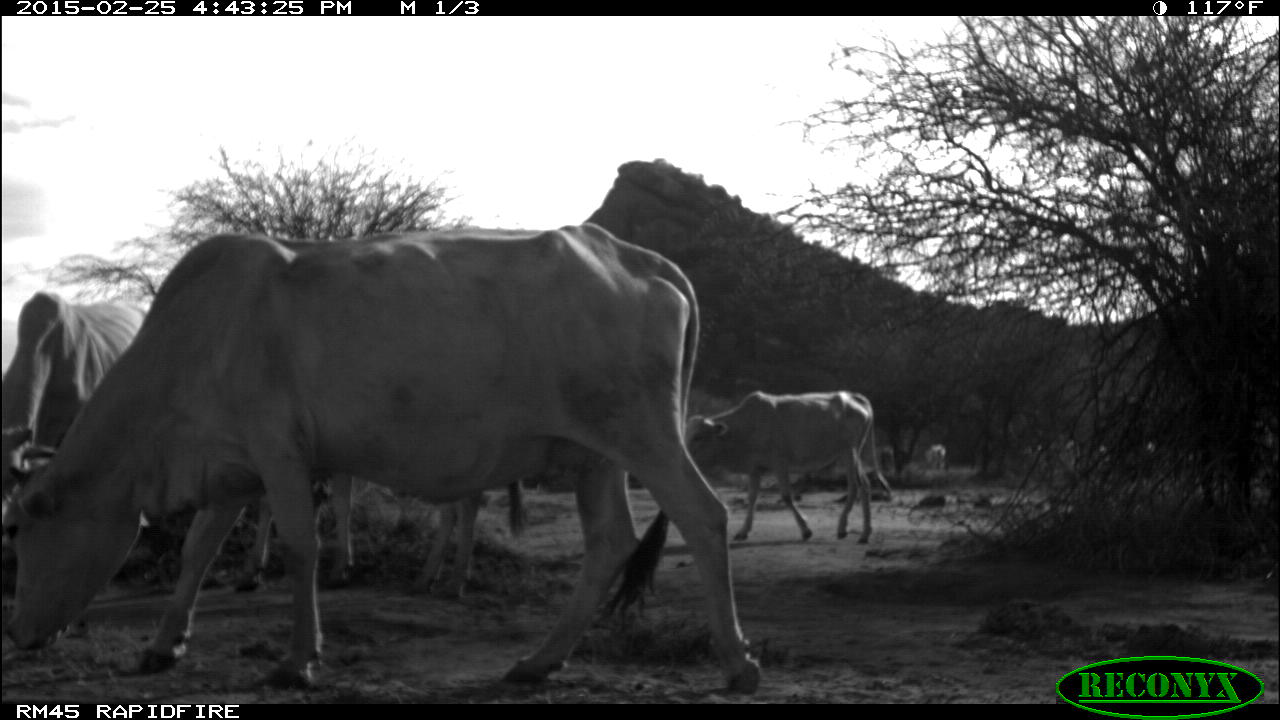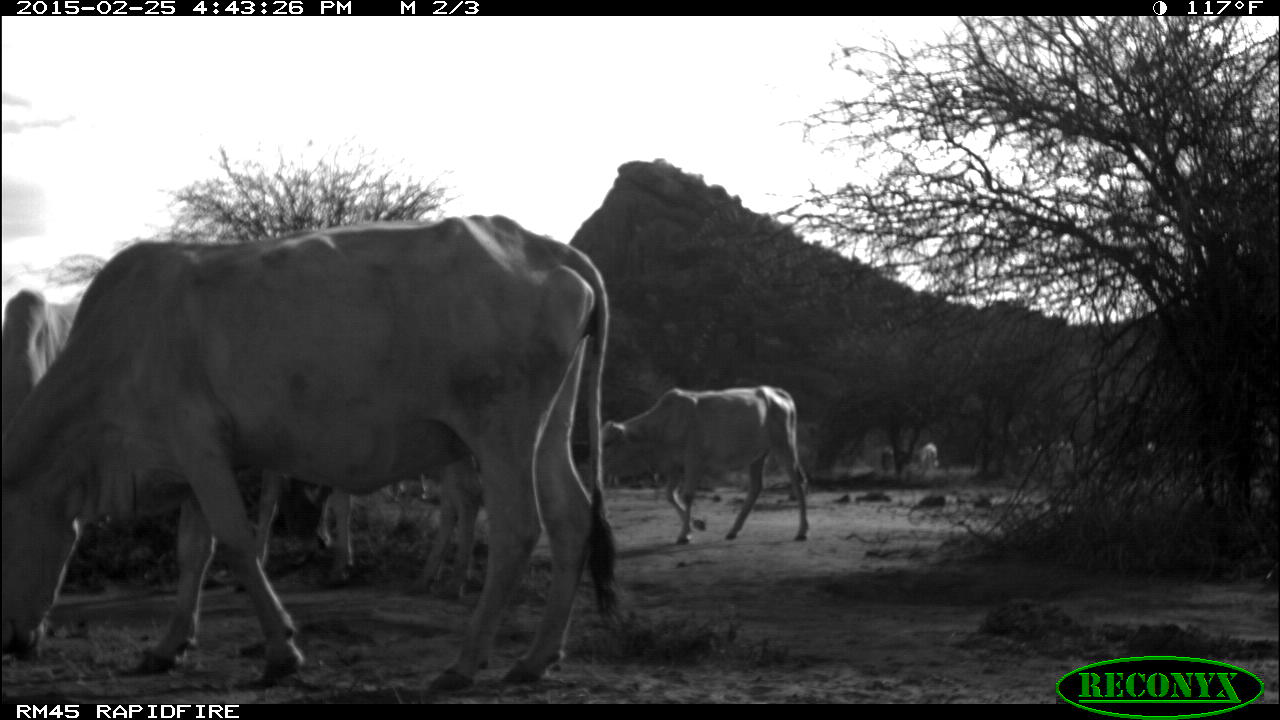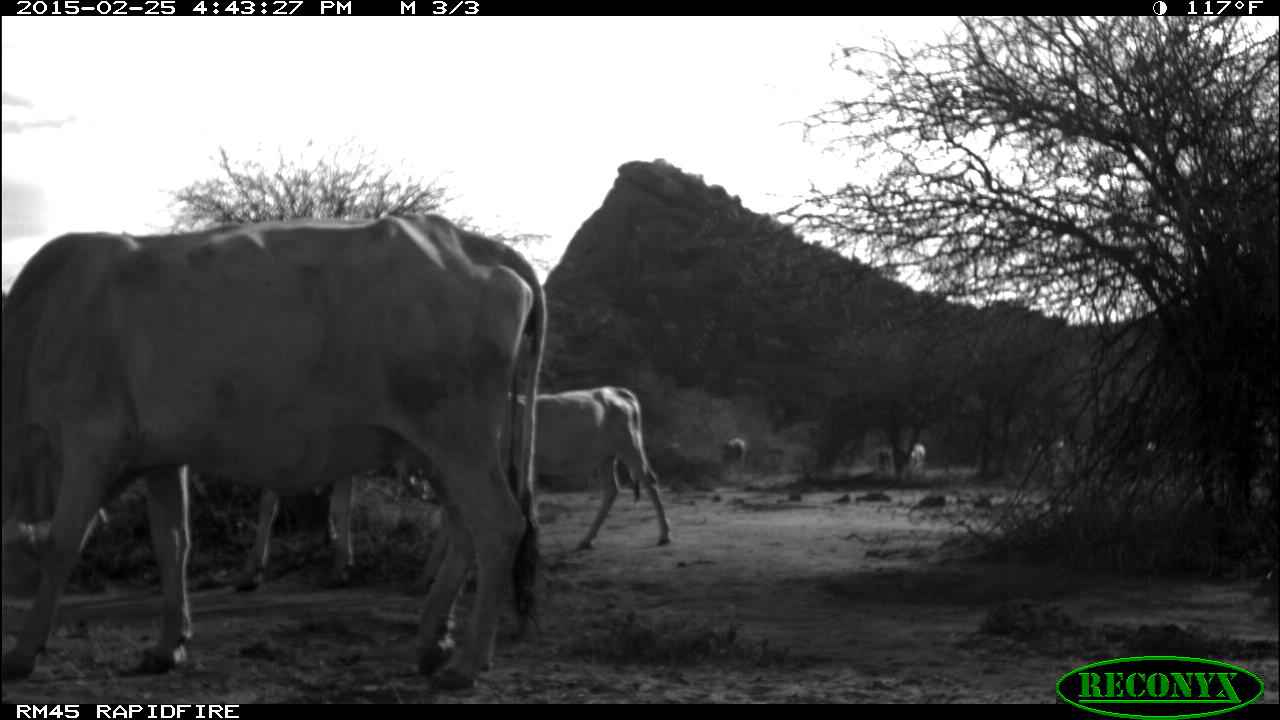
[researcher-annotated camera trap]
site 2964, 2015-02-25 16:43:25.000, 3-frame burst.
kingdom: Animalia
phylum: Chordata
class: Mammalia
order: Artiodactyla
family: Bovidae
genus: Bos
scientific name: Bos taurus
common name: domestic cattle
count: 14